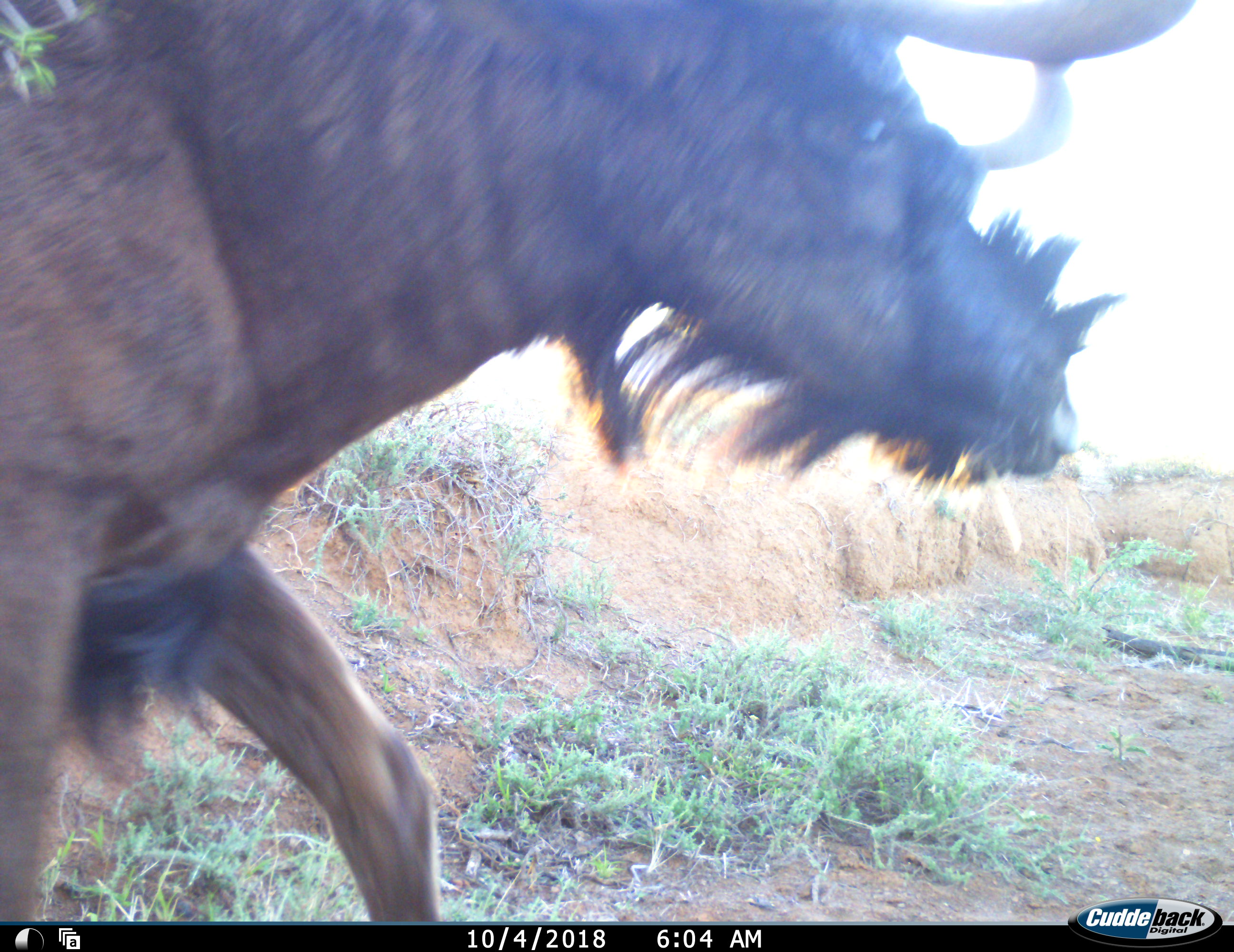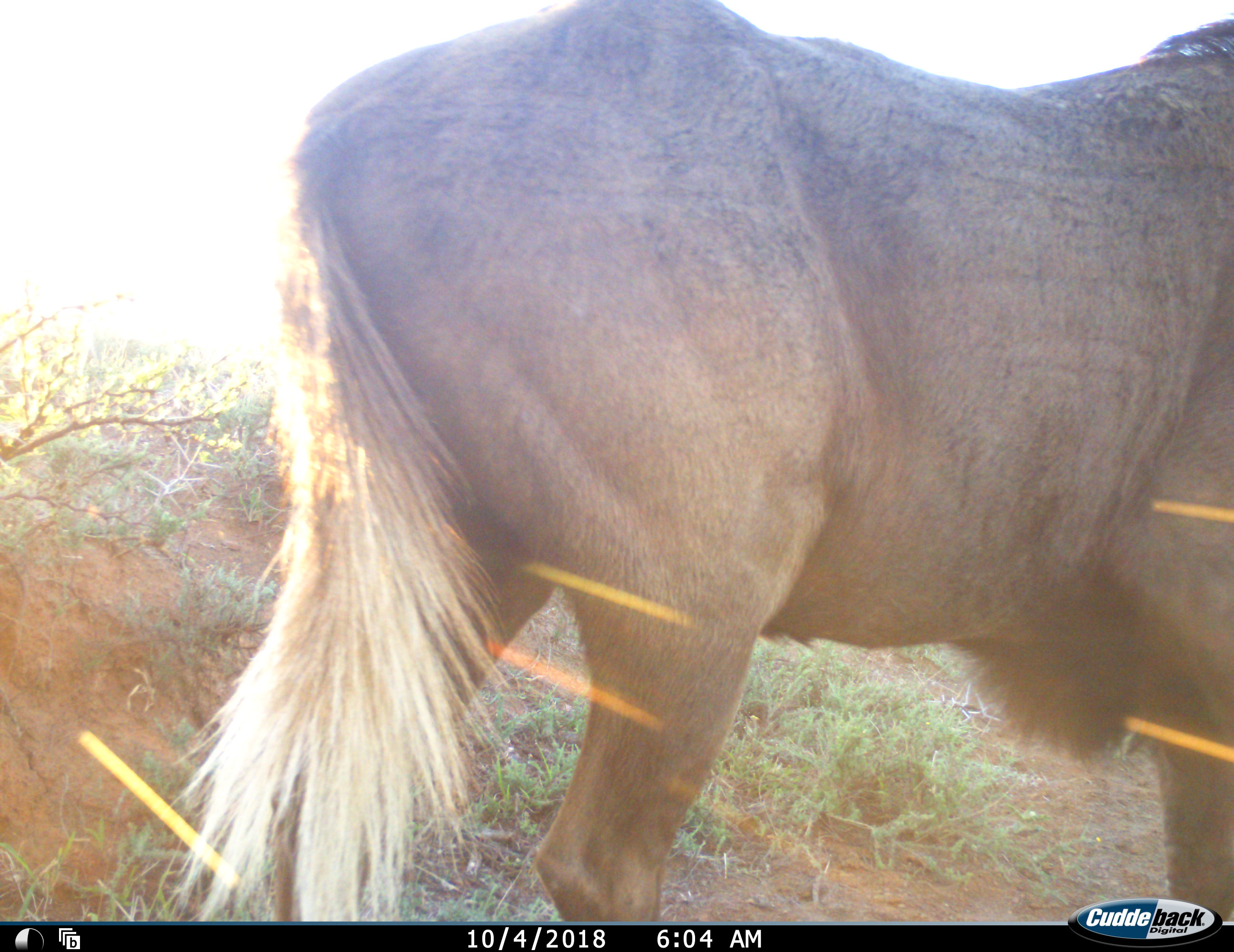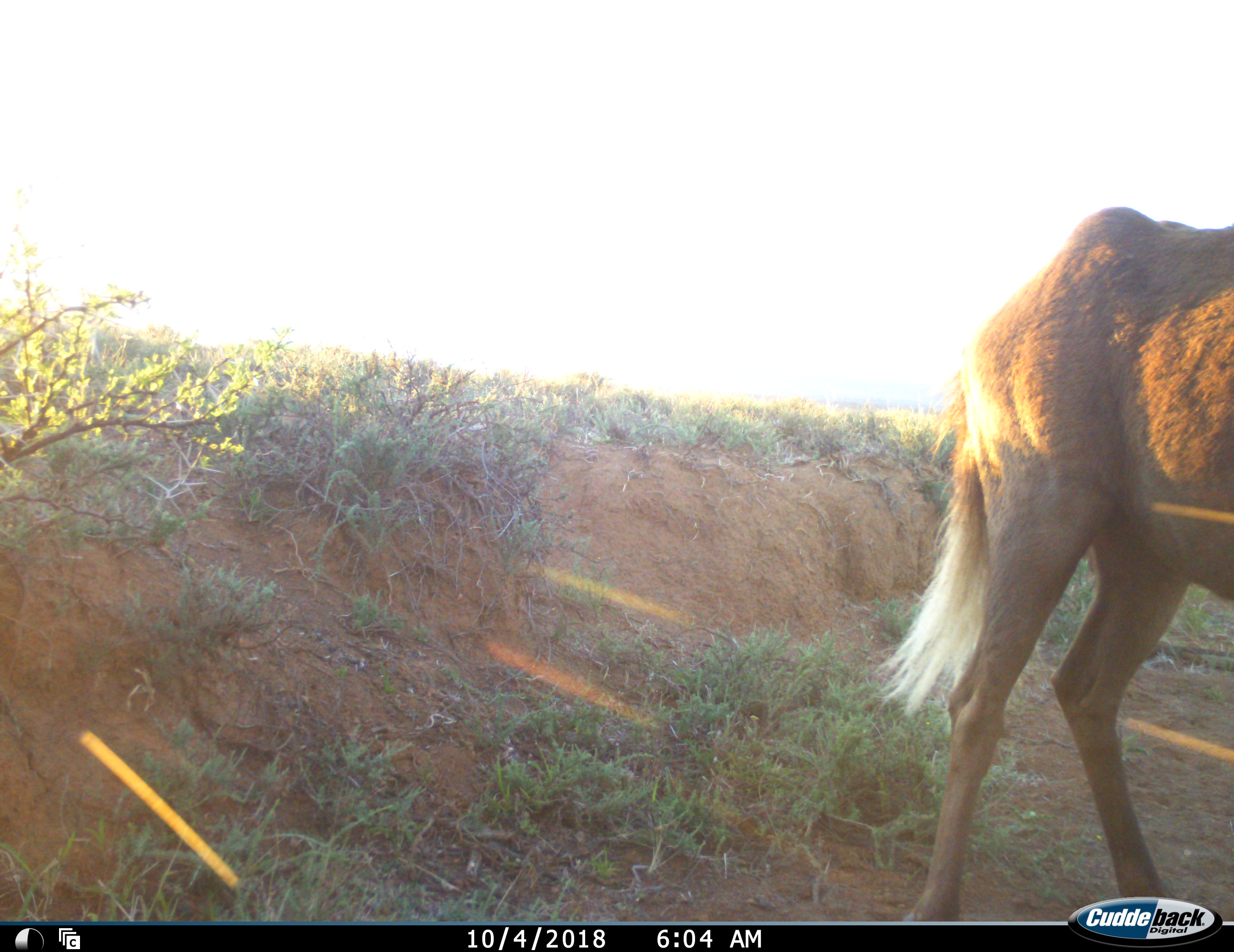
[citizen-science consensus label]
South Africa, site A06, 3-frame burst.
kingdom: Animalia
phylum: Chordata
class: Mammalia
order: Artiodactyla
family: Bovidae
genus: Connochaetes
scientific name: Connochaetes gnou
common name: black wildebeest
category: wildebeestblack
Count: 1.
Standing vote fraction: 11%.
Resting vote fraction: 0%.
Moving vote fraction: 100%.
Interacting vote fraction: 0%.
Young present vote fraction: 0%.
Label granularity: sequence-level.